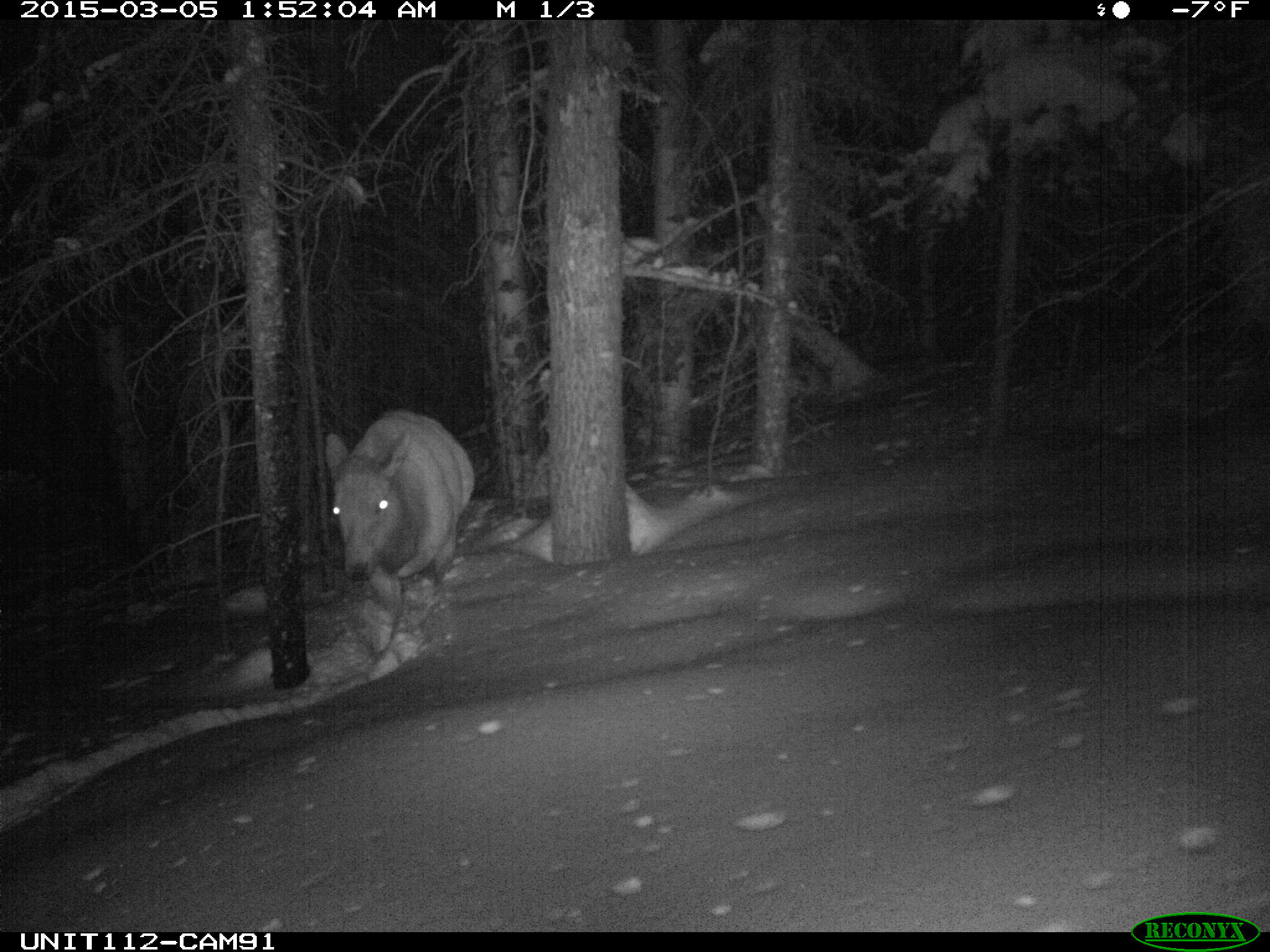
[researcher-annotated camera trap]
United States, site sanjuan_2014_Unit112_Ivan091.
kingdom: Animalia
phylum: Chordata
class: Mammalia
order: Artiodactyla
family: Cervidae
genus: Cervus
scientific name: Cervus elaphus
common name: red deer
Cervus elaphus (red deer).